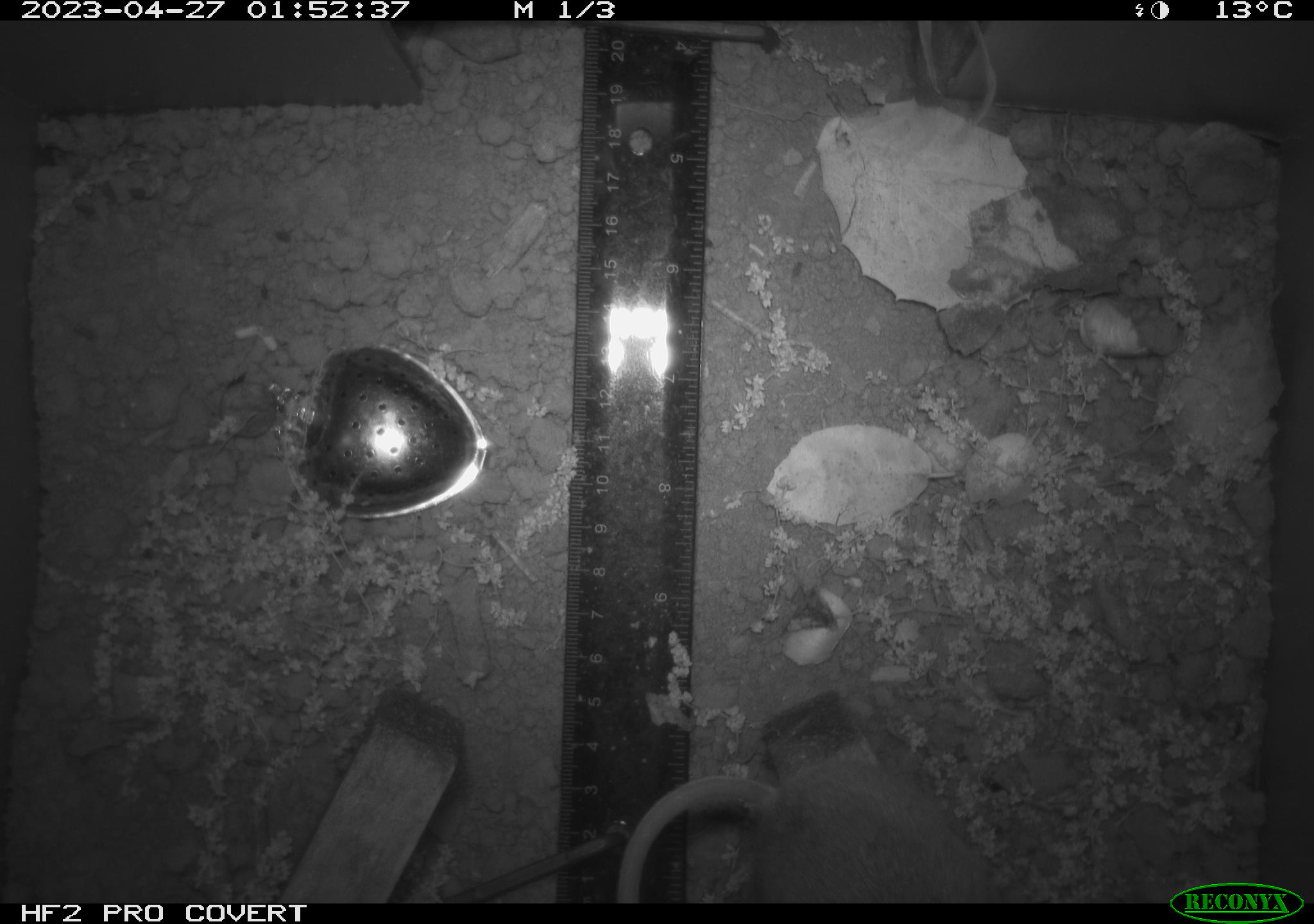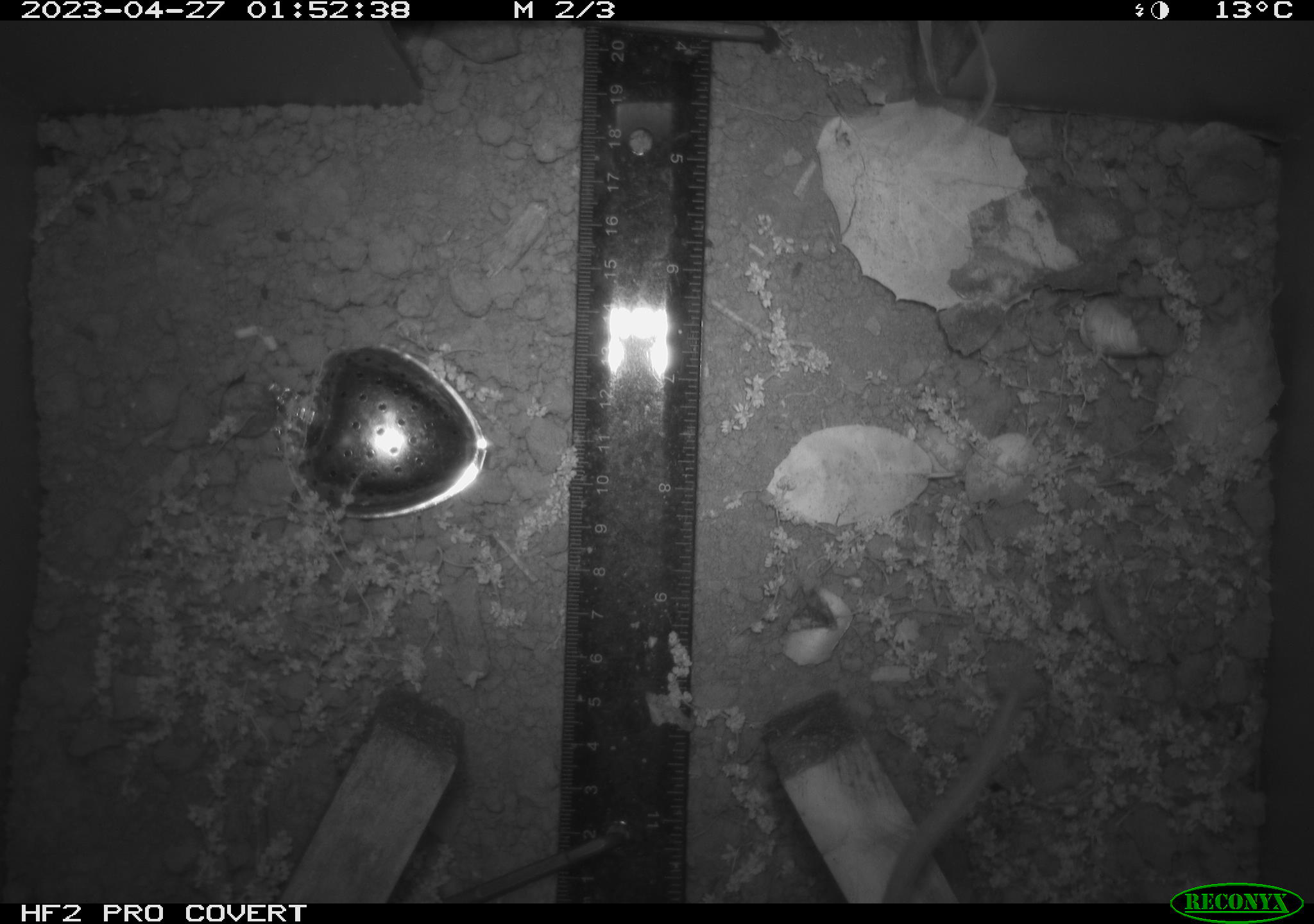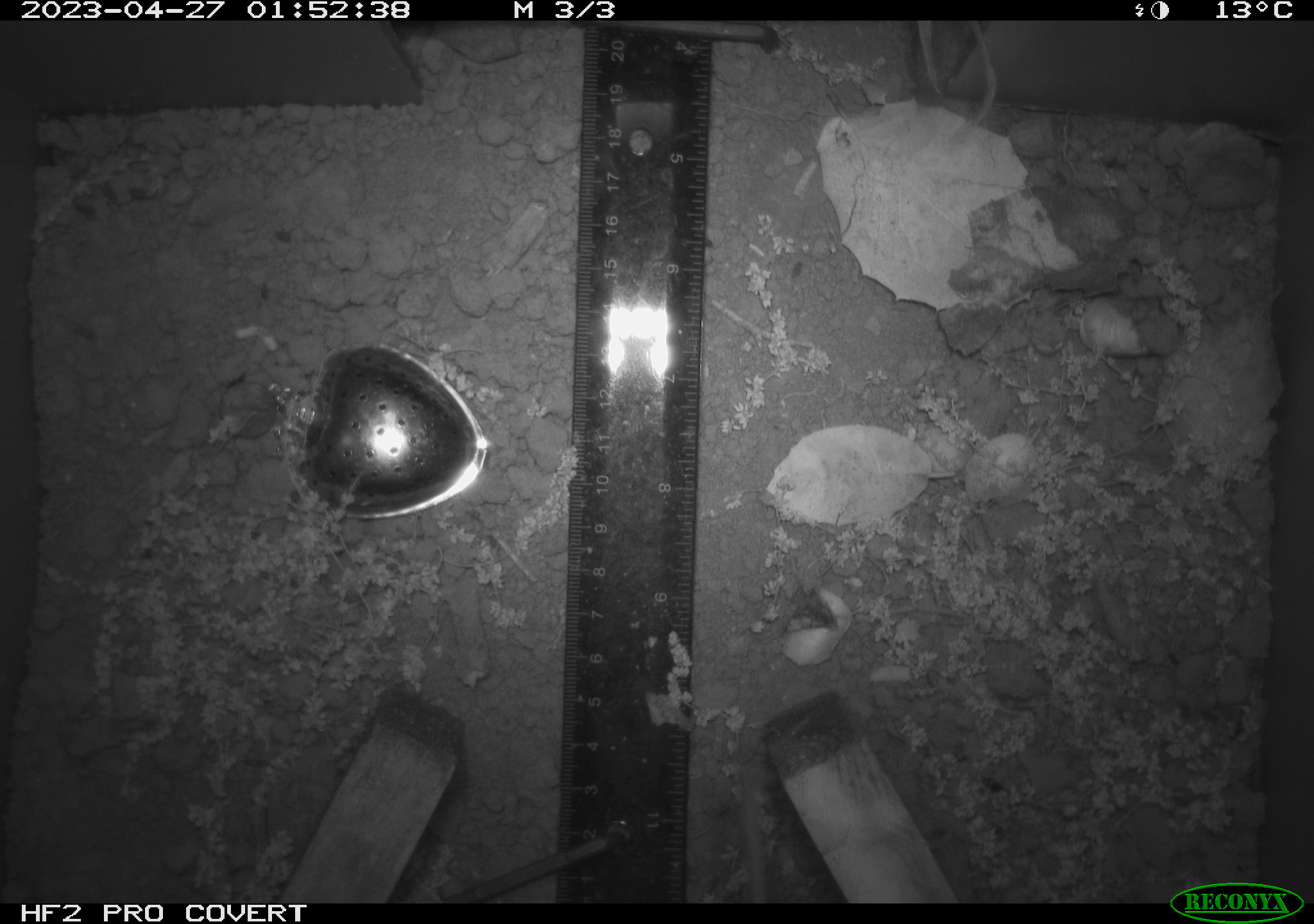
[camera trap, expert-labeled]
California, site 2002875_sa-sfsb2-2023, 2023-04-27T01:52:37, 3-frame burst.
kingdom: Animalia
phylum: Chordata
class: Mammalia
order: Rodentia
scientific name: Rodentia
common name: mouse species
Mouse species (Rodentia).